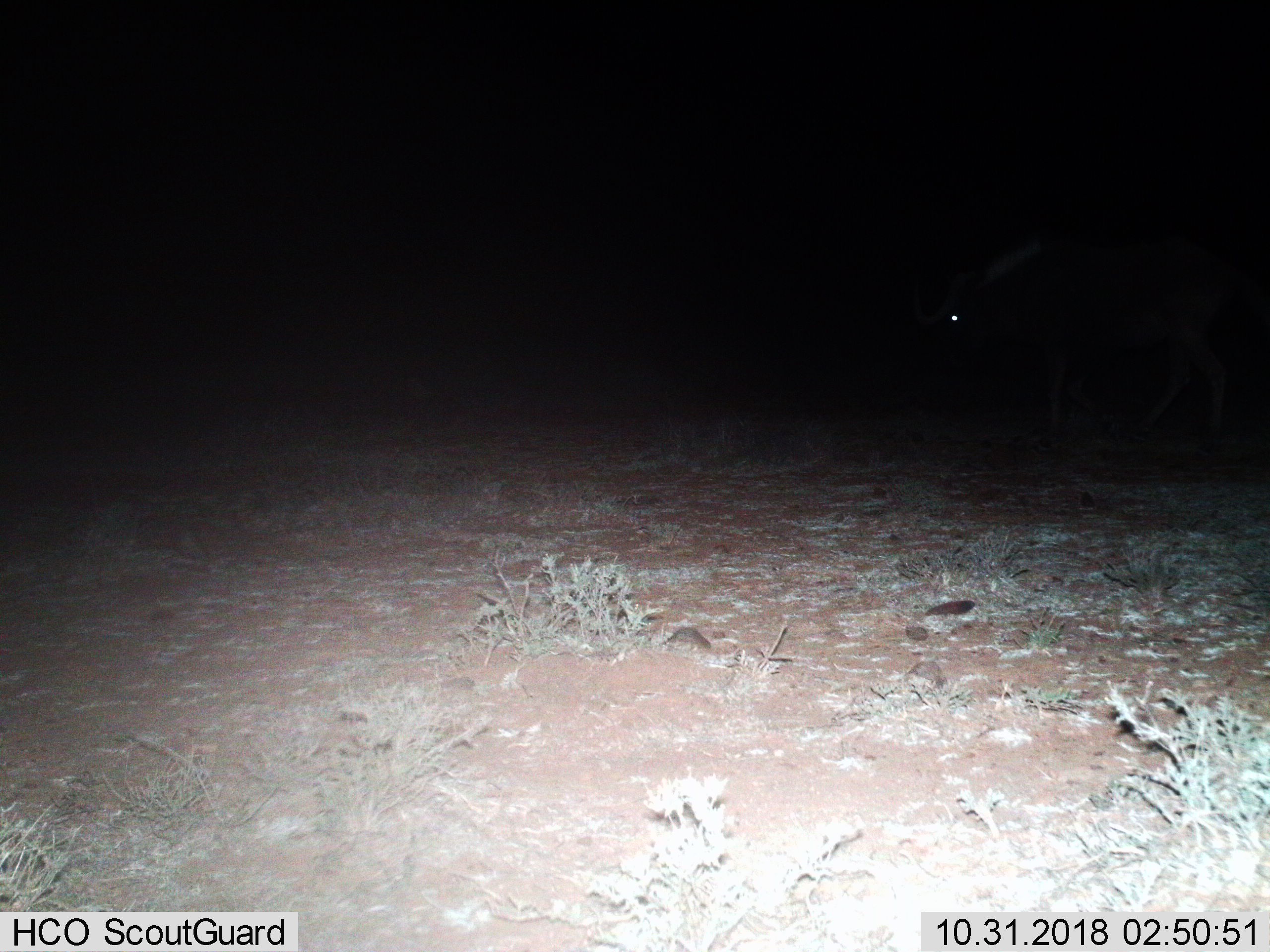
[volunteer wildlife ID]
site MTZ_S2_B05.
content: unidentified animal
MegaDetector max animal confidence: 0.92